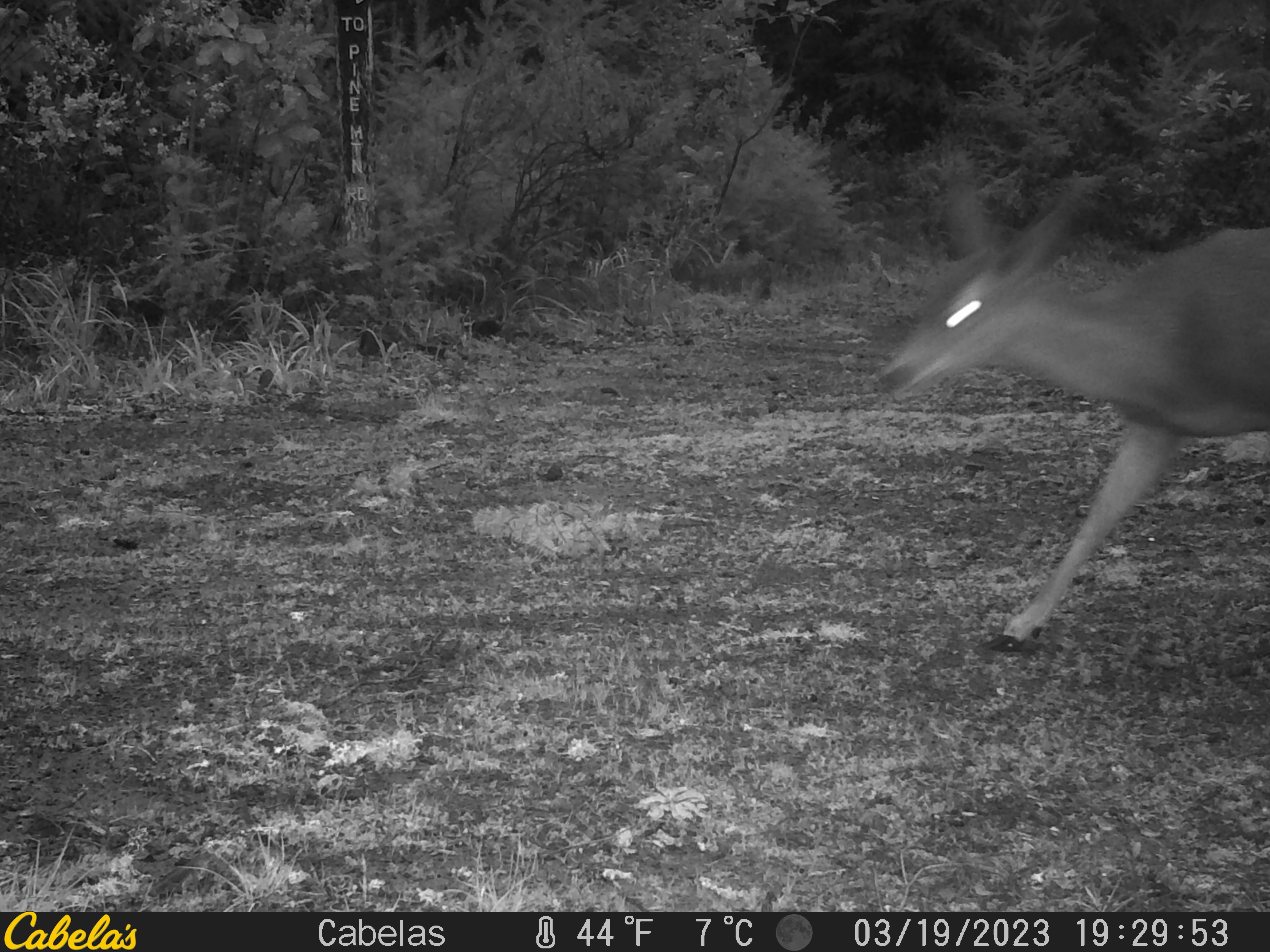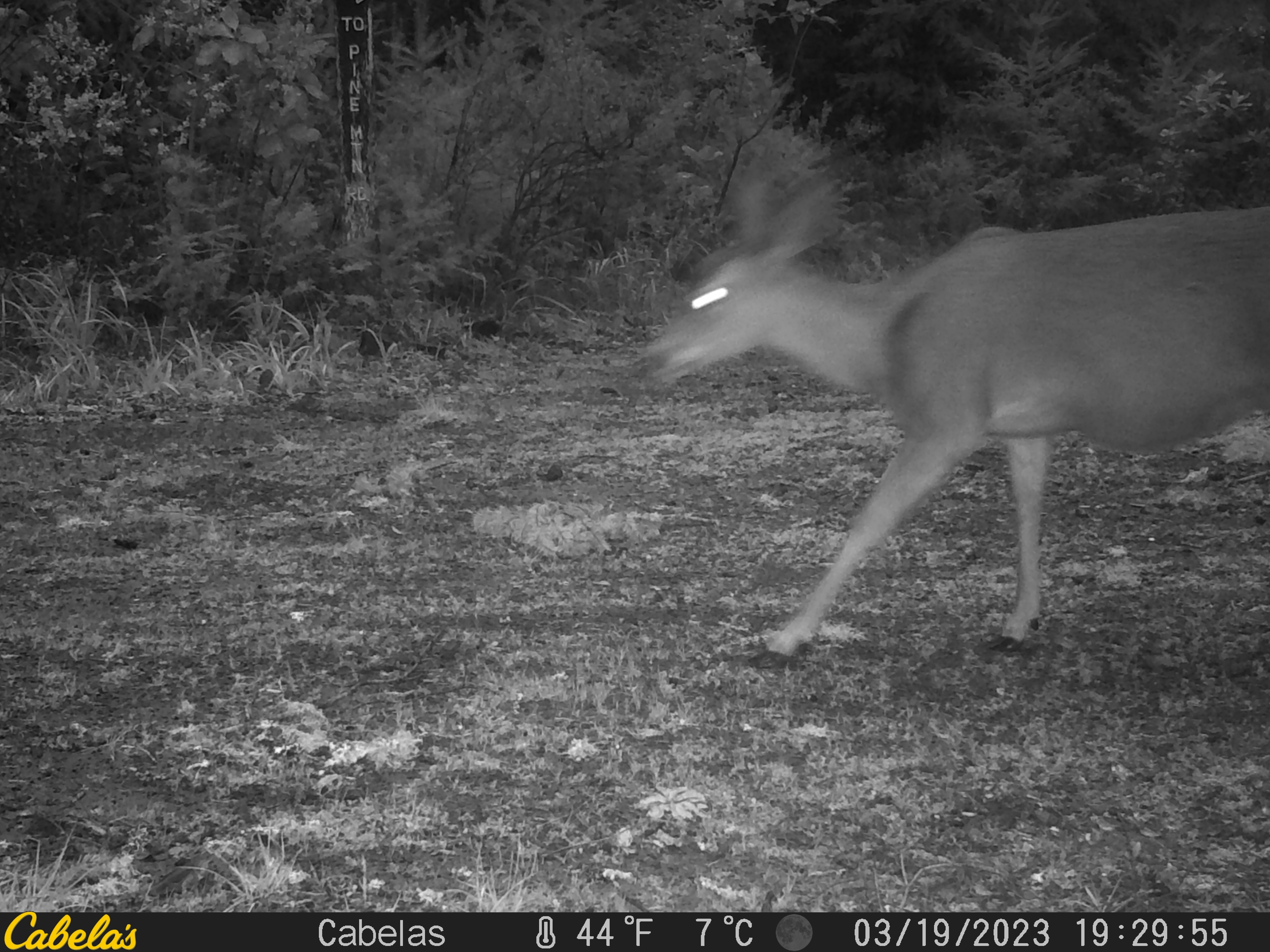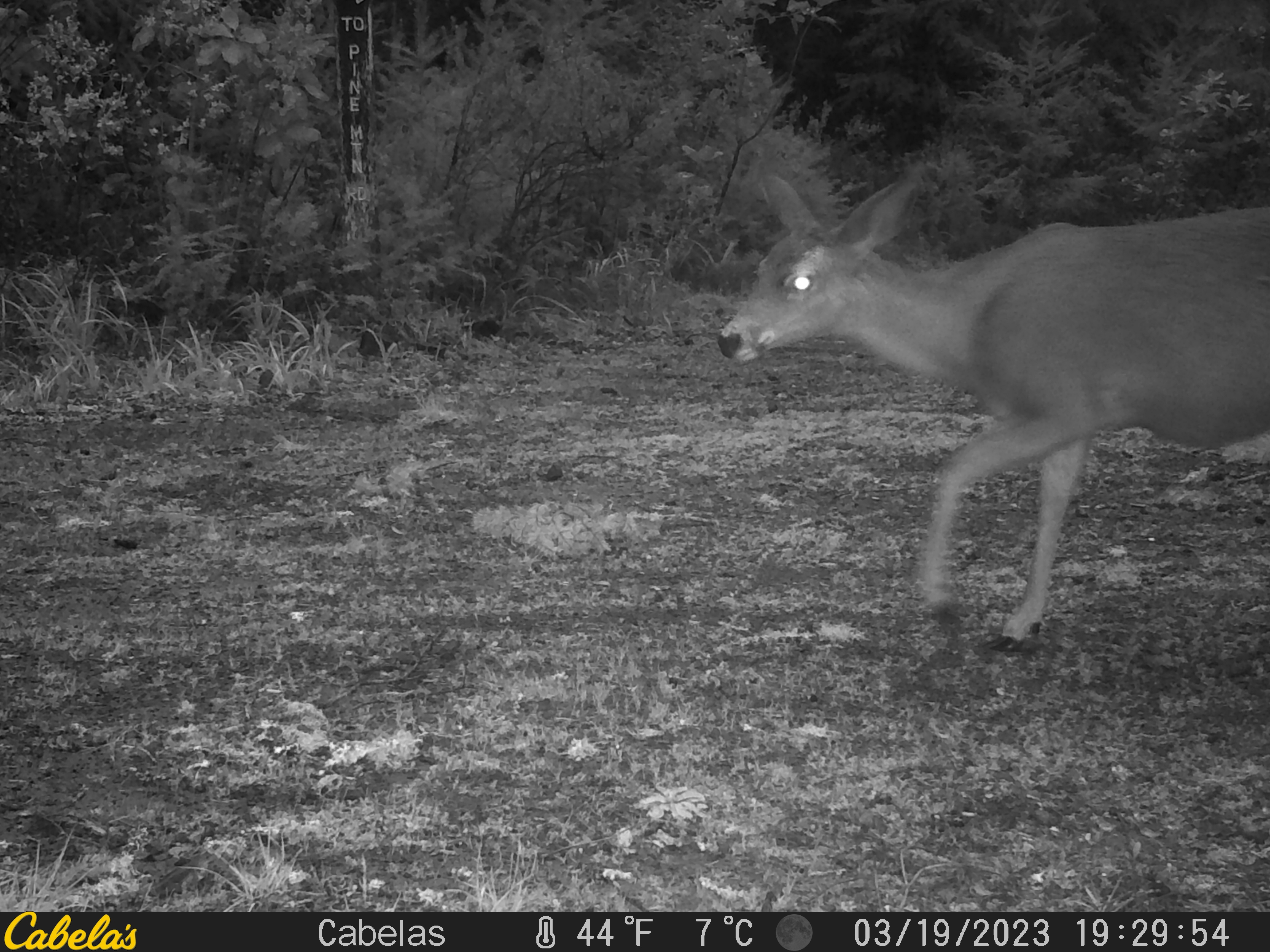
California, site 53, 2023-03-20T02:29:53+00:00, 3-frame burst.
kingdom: Animalia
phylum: Chordata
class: Mammalia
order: Artiodactyla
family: Cervidae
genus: Odocoileus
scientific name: Odocoileus hemionus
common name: mule deer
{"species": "mule deer (Odocoileus hemionus)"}